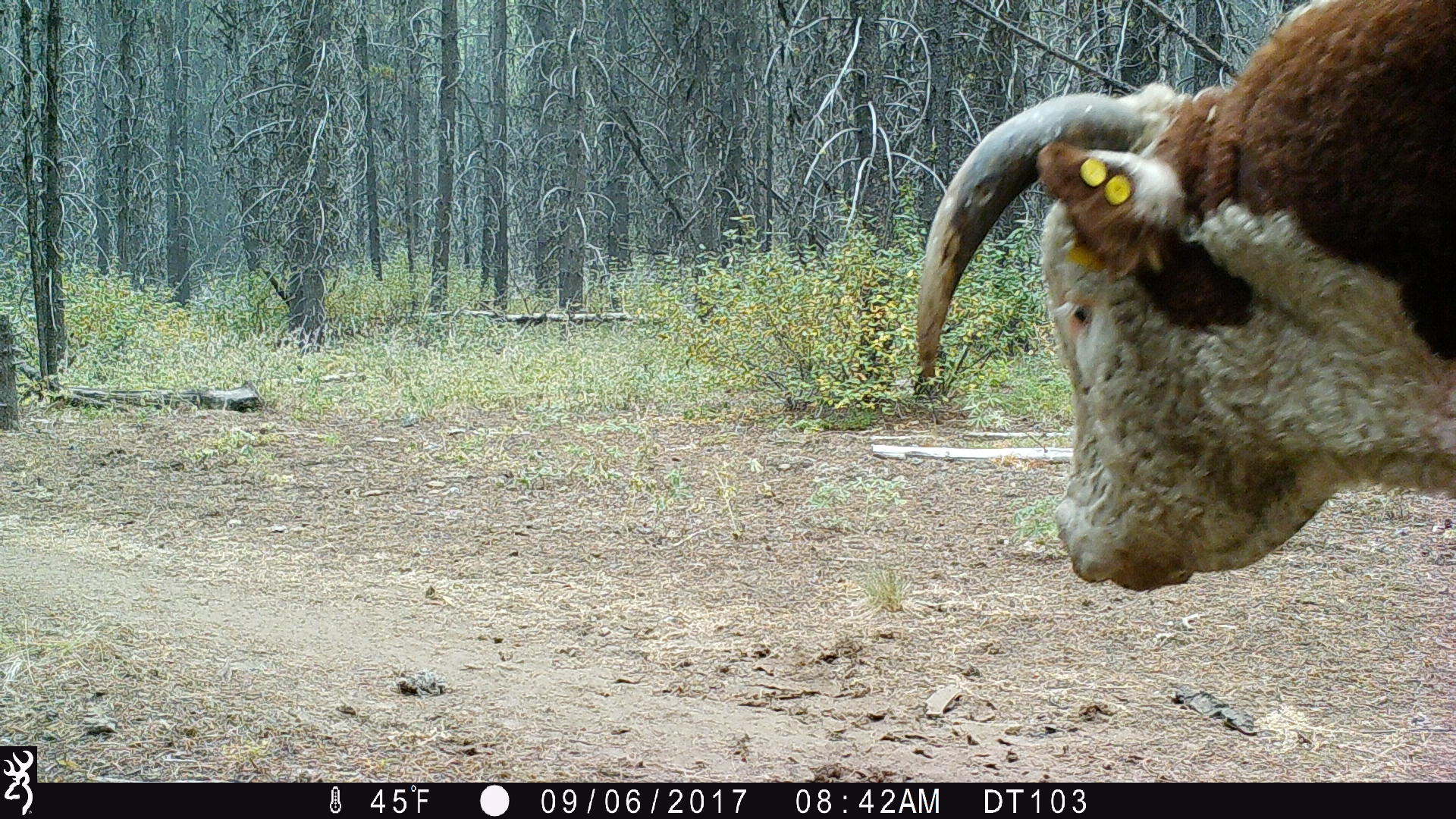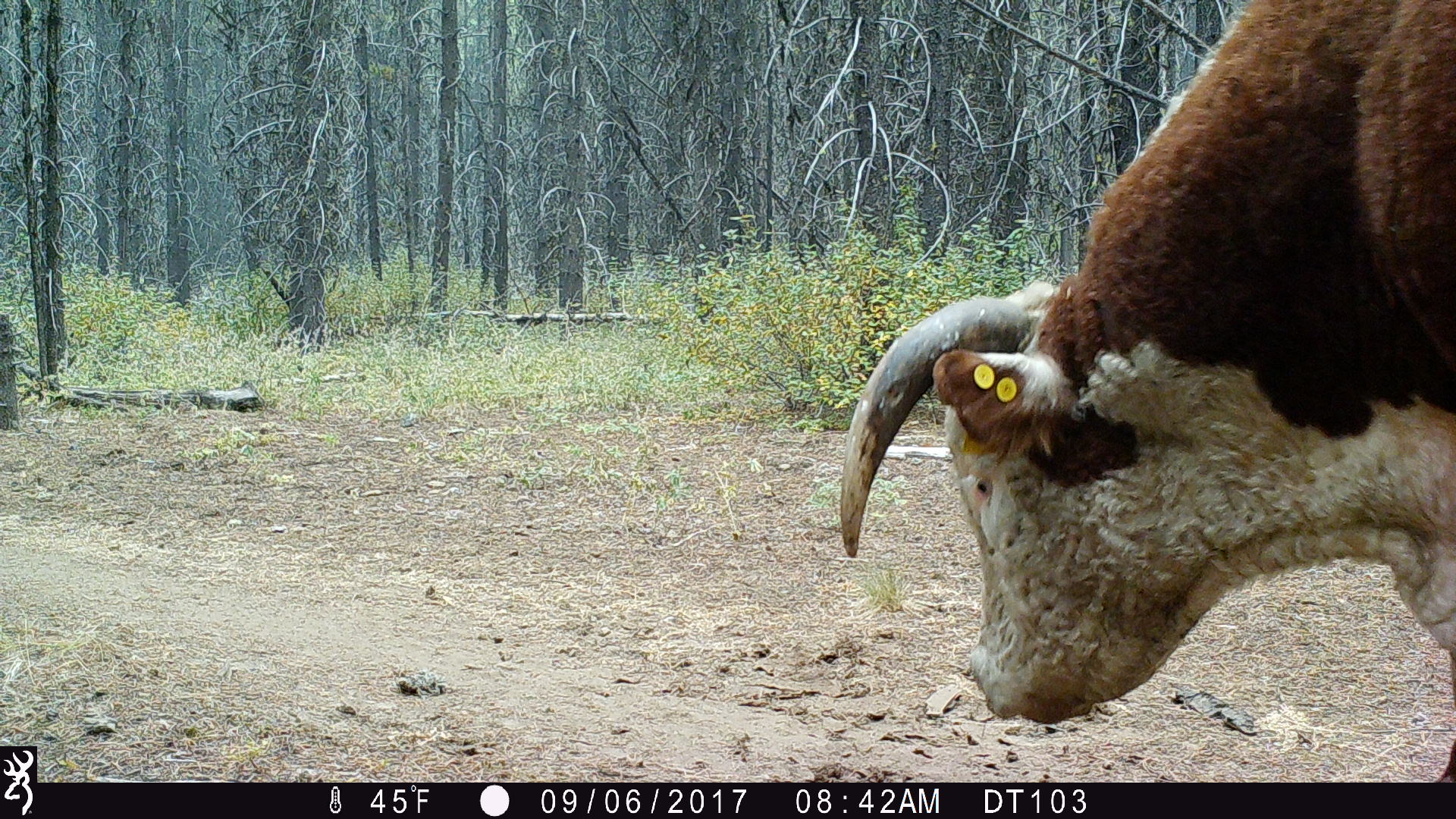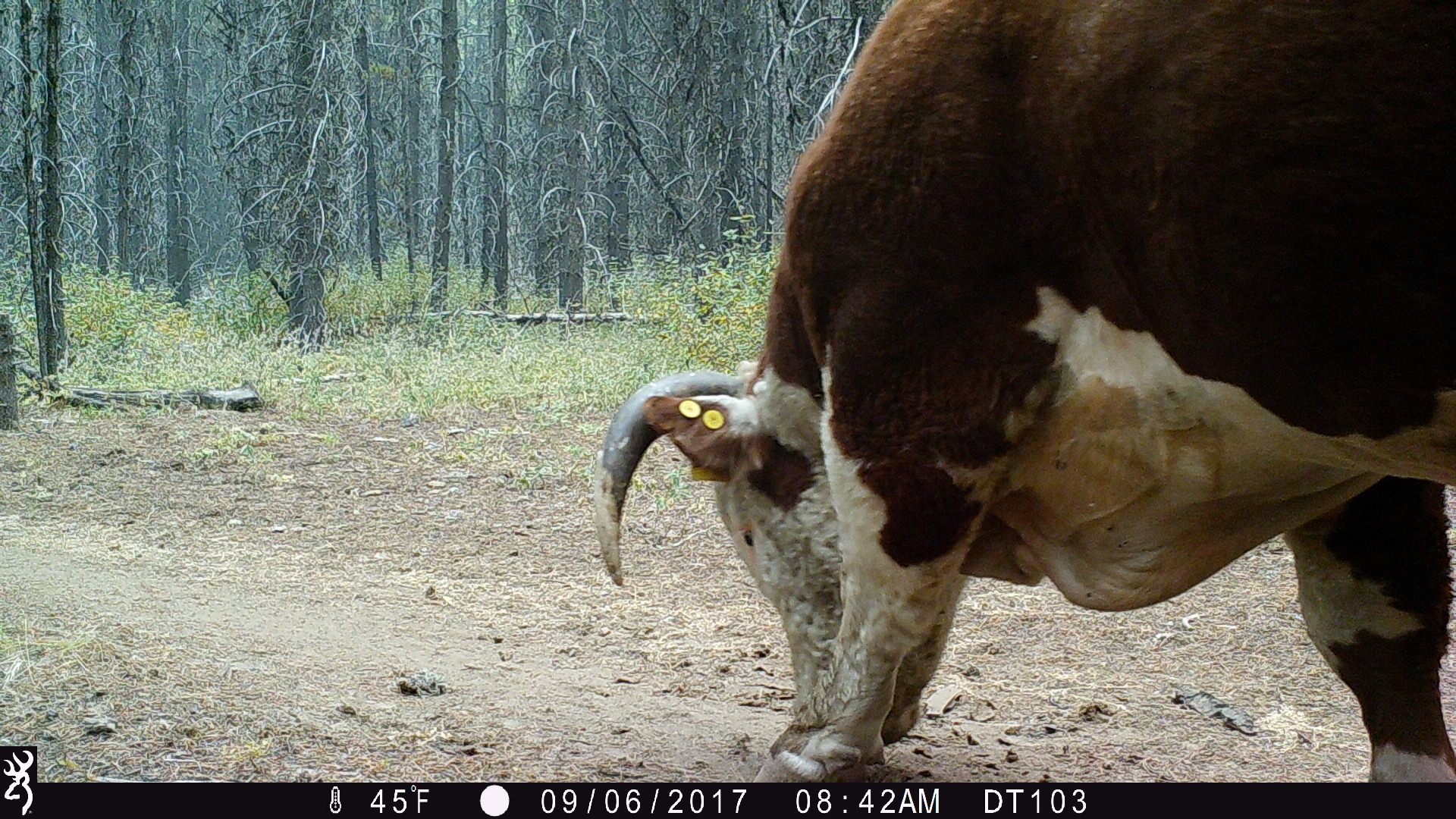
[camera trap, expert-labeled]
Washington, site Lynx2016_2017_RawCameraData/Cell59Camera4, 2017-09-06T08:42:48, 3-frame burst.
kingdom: Animalia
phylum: Chordata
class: Mammalia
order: Artiodactyla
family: Bovidae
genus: Bos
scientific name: Bos taurus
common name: domestic cattle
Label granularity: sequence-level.